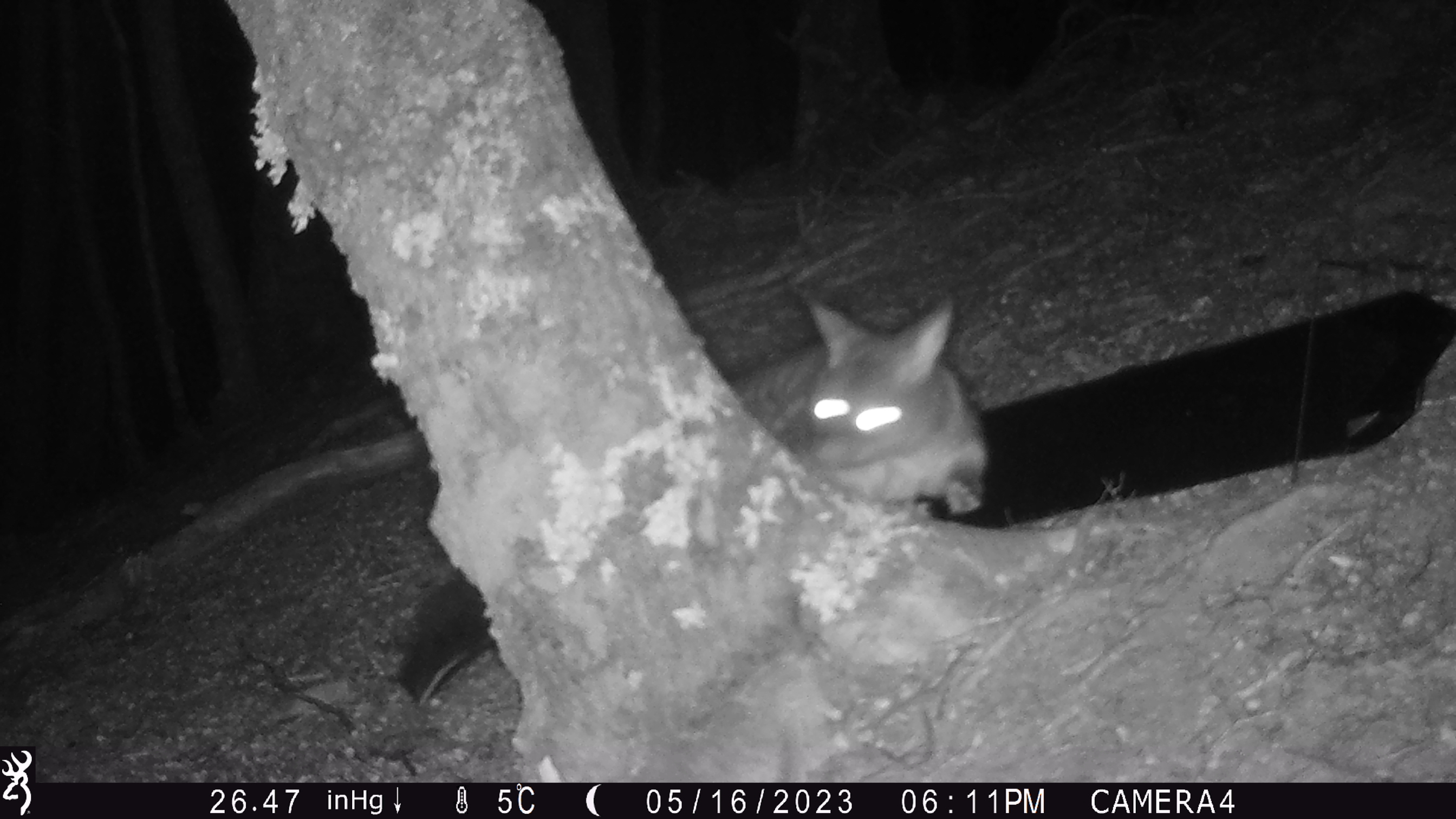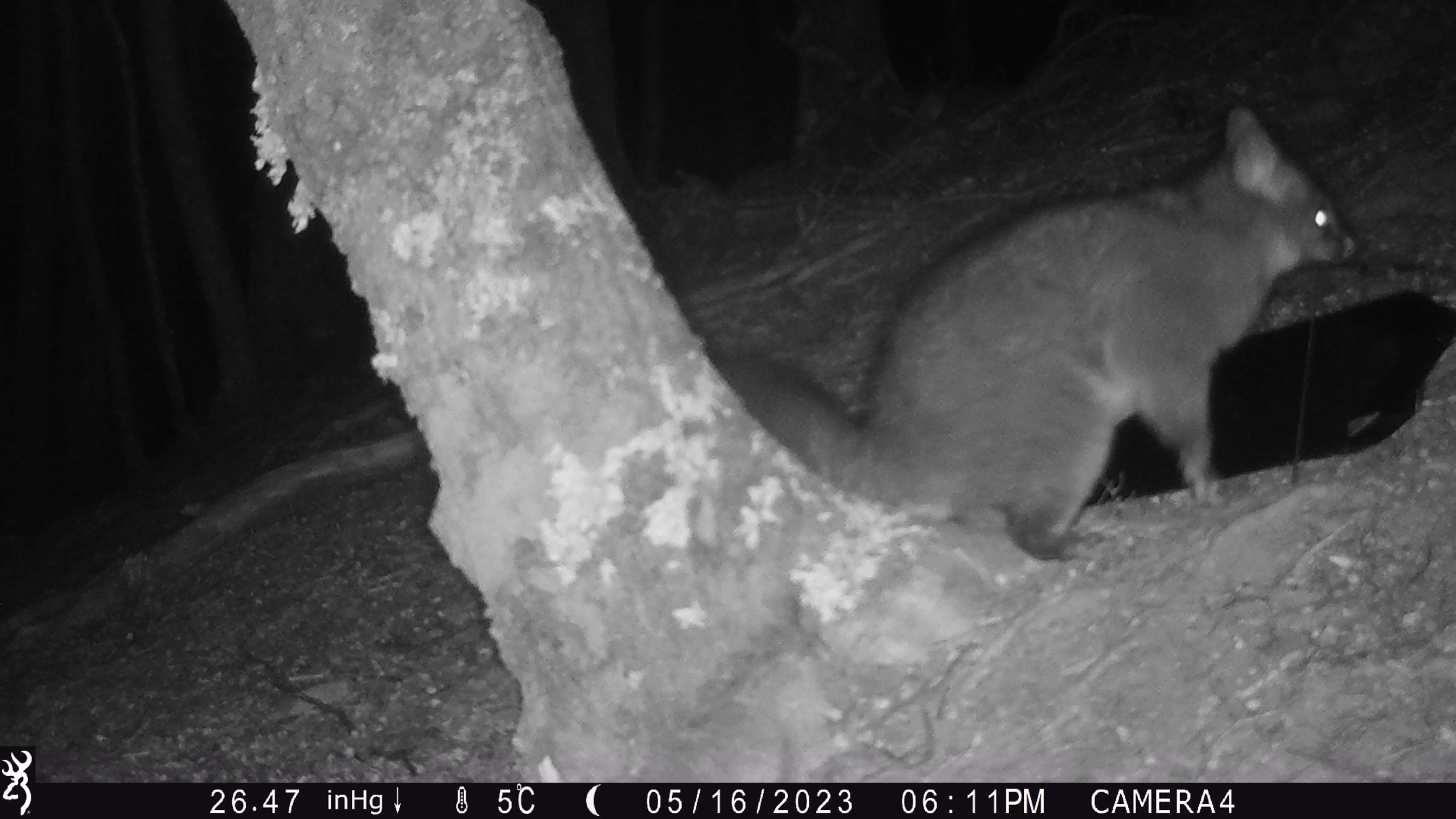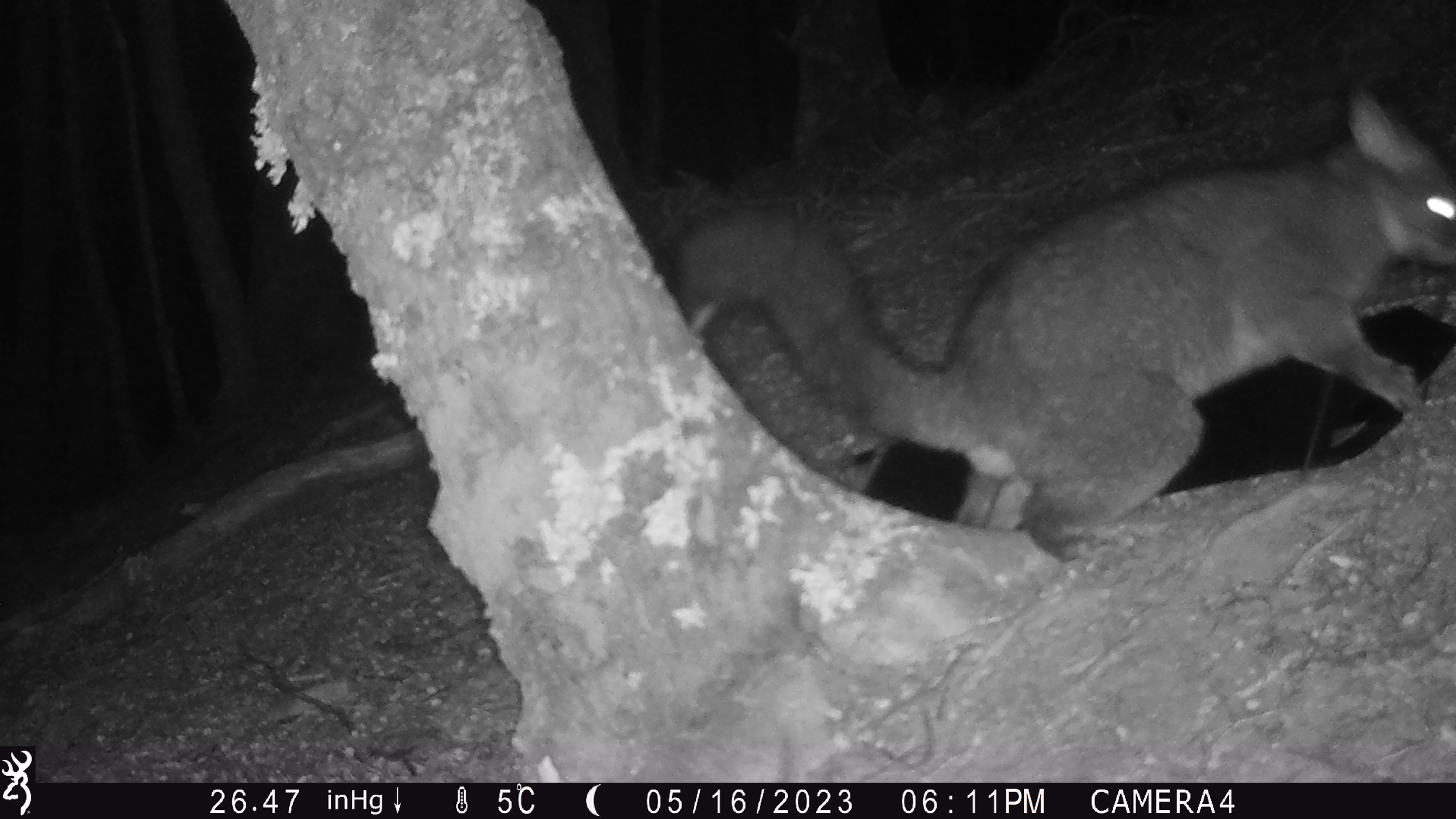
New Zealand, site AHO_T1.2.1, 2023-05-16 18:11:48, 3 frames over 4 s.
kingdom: Animalia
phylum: Chordata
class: Mammalia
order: Carnivora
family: Mustelidae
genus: Mustela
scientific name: Mustela erminea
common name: stoat